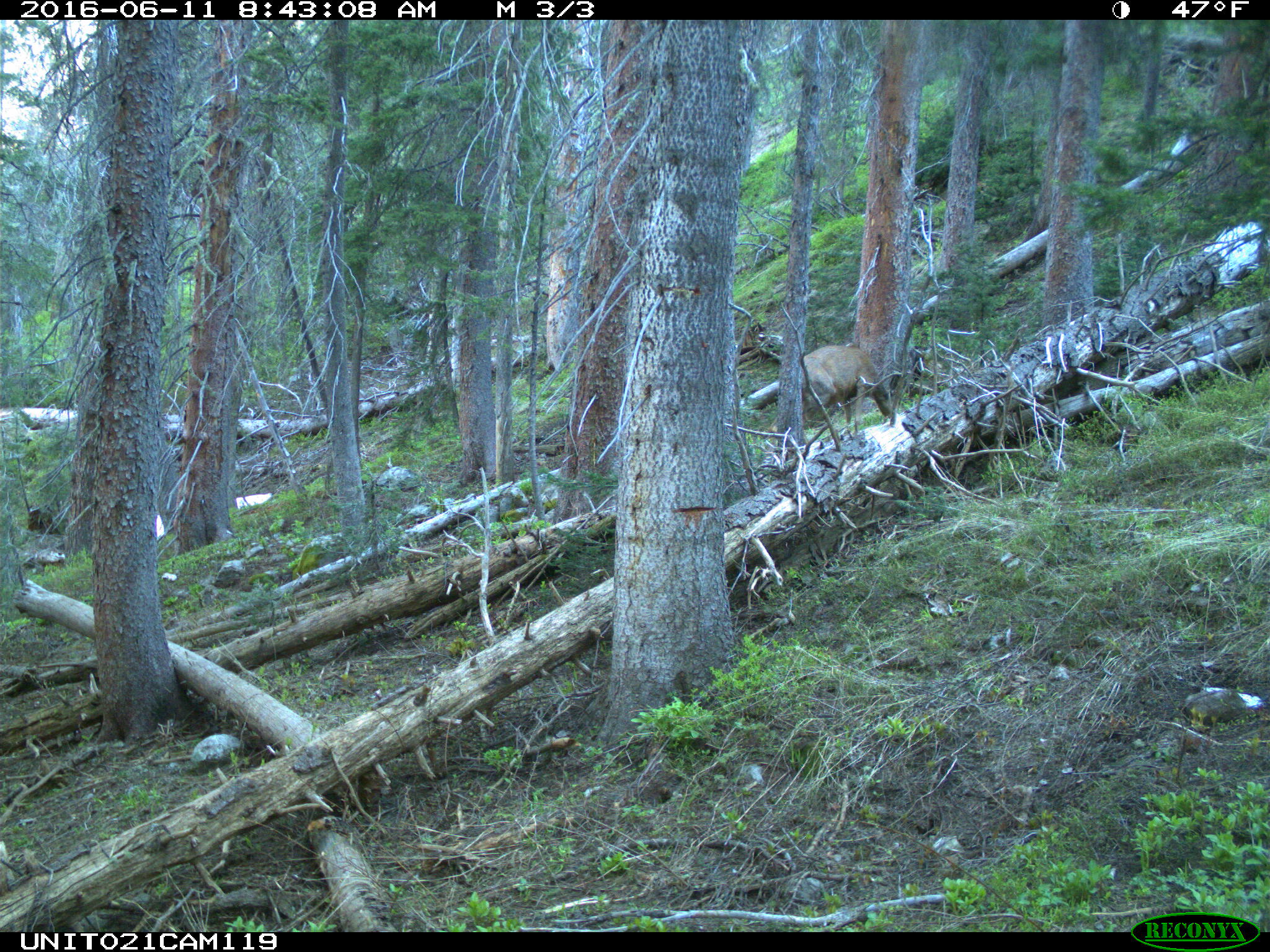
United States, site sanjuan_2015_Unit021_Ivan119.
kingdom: Animalia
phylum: Chordata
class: Mammalia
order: Artiodactyla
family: Cervidae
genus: Odocoileus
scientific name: Odocoileus hemionus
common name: mule deer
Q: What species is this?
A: Odocoileus hemionus (mule deer).